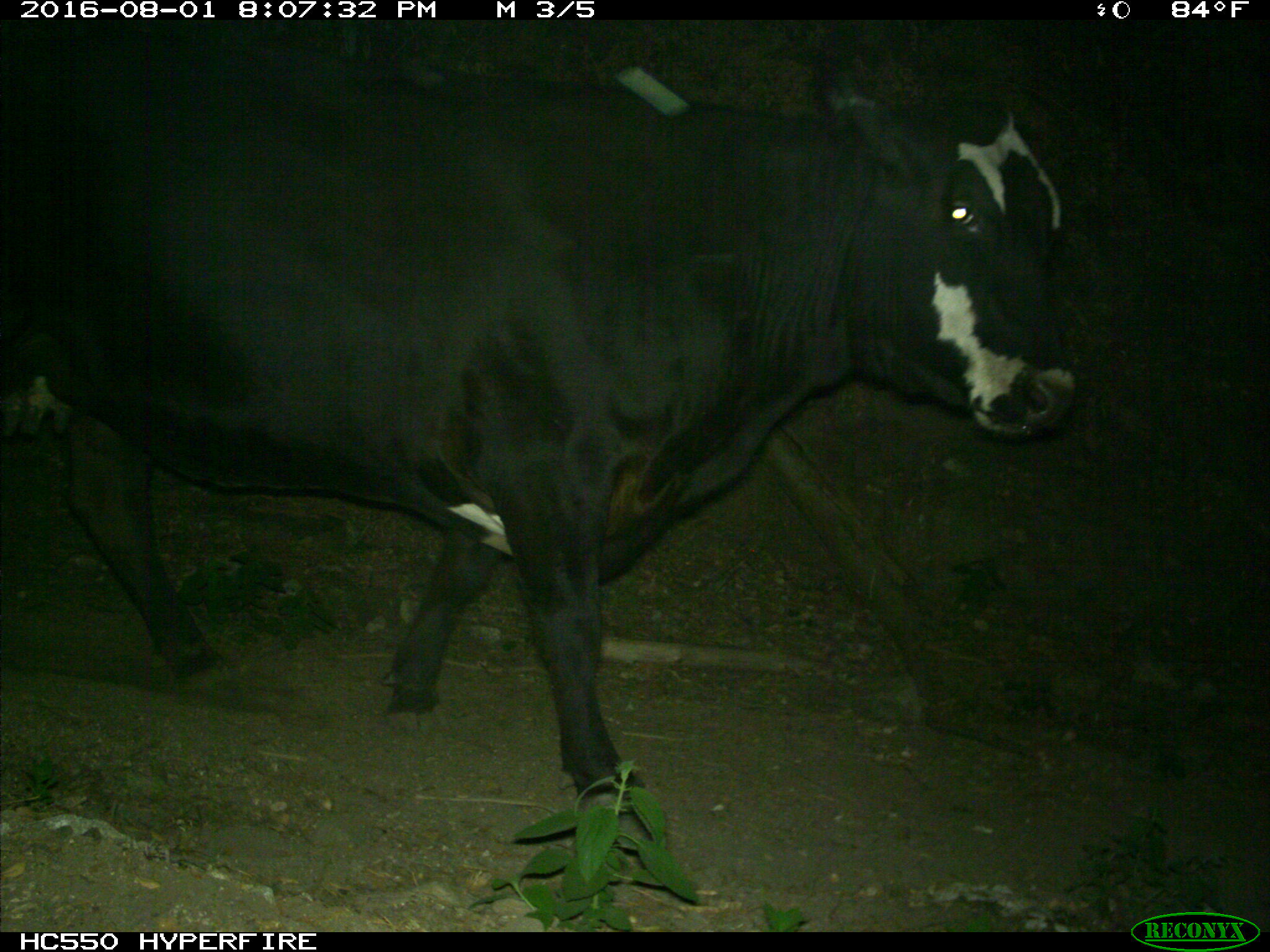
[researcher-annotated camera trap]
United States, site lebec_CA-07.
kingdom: Animalia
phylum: Chordata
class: Mammalia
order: Artiodactyla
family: Bovidae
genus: Bos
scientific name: Bos taurus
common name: domestic cow